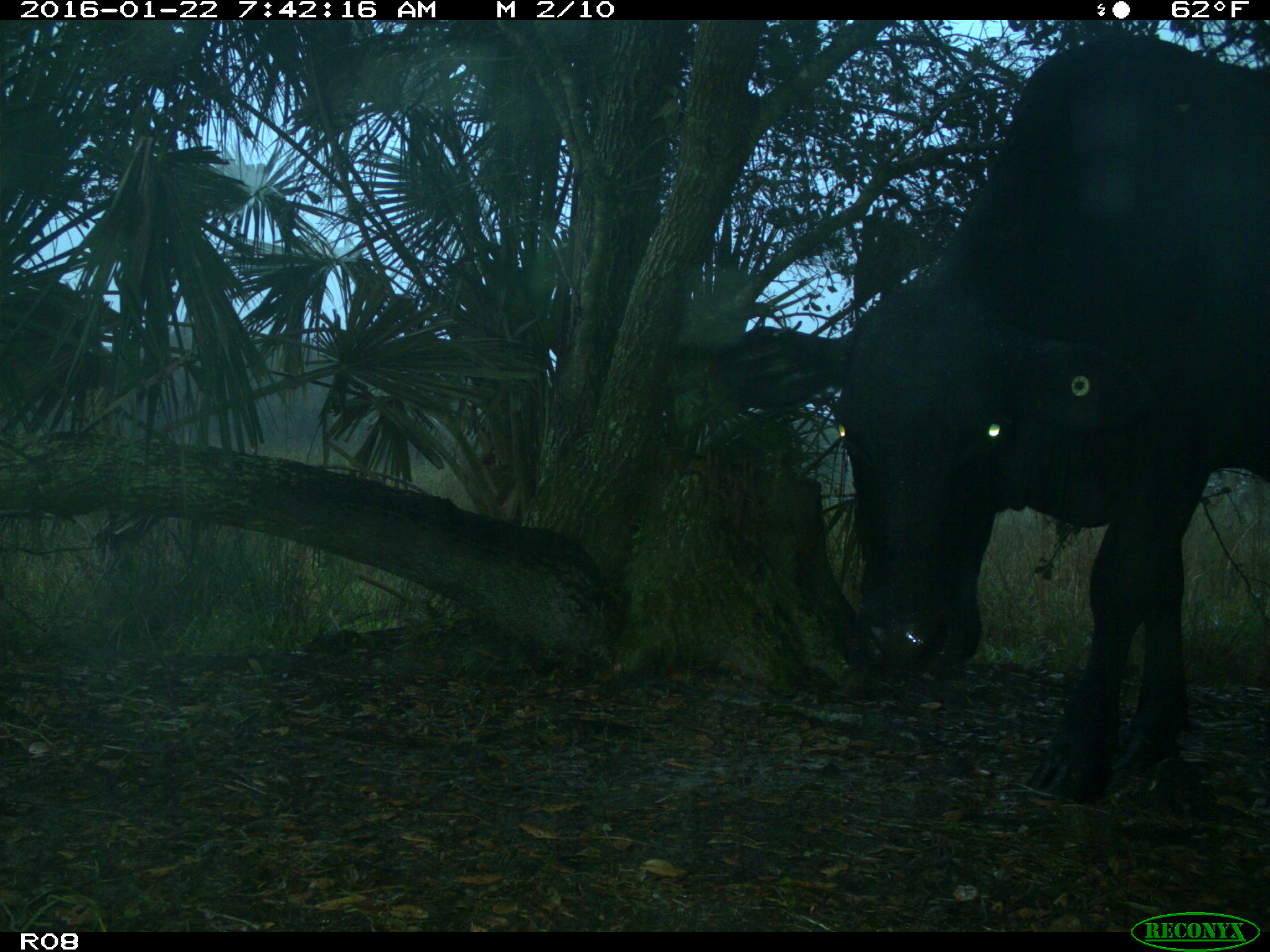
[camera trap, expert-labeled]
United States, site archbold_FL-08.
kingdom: Animalia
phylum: Chordata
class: Mammalia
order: Artiodactyla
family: Bovidae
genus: Bos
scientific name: Bos taurus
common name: domestic cow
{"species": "Bos taurus (domestic cow)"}